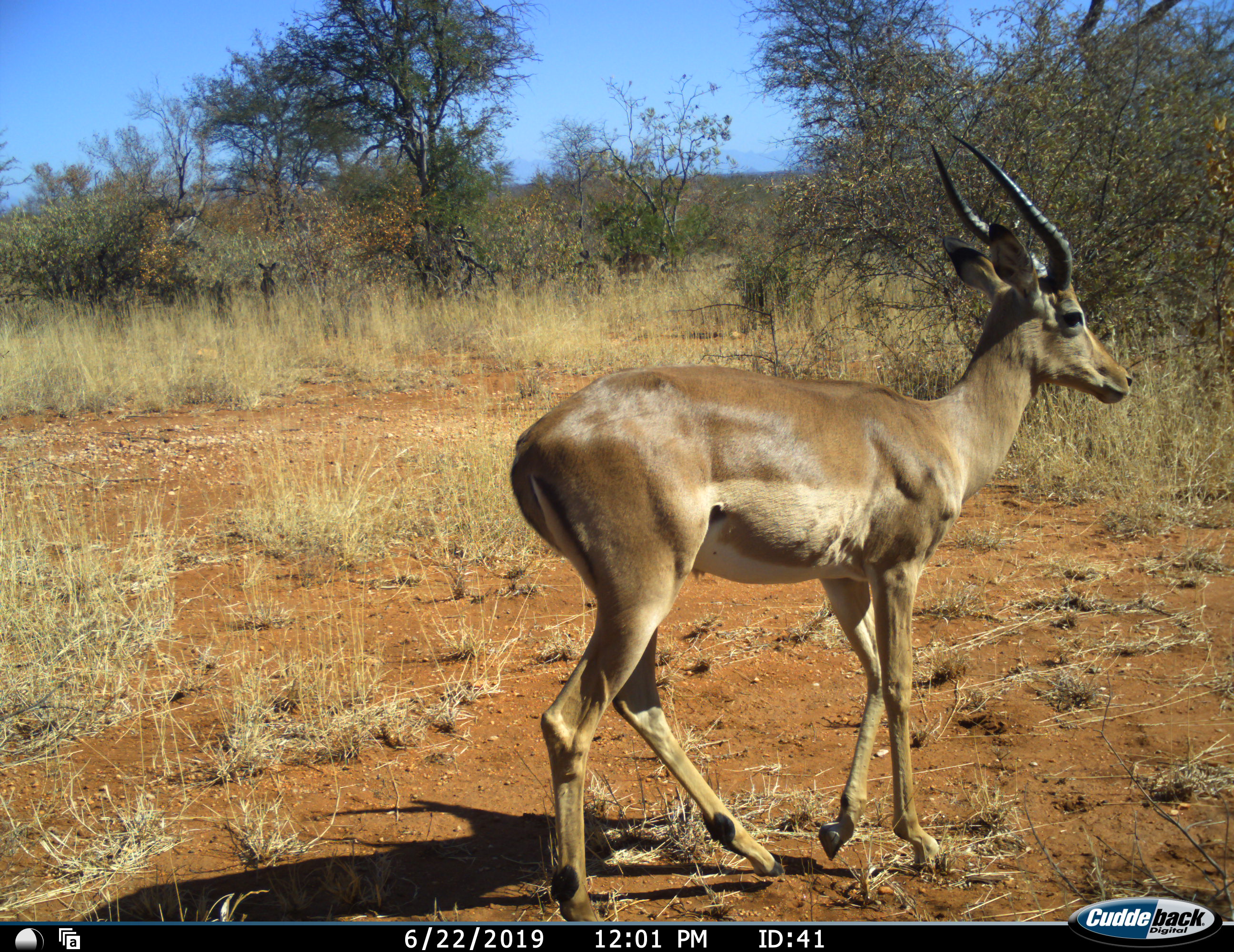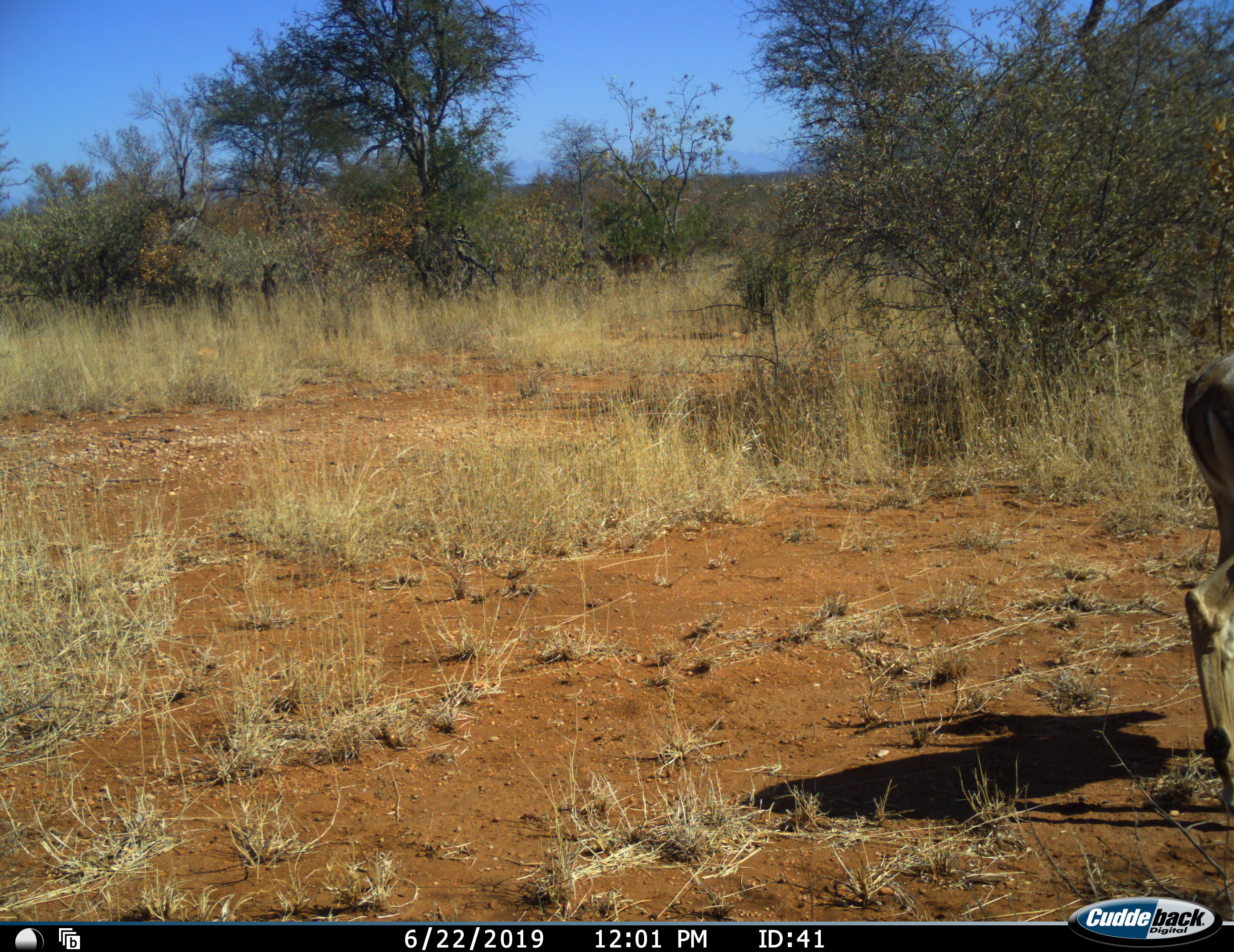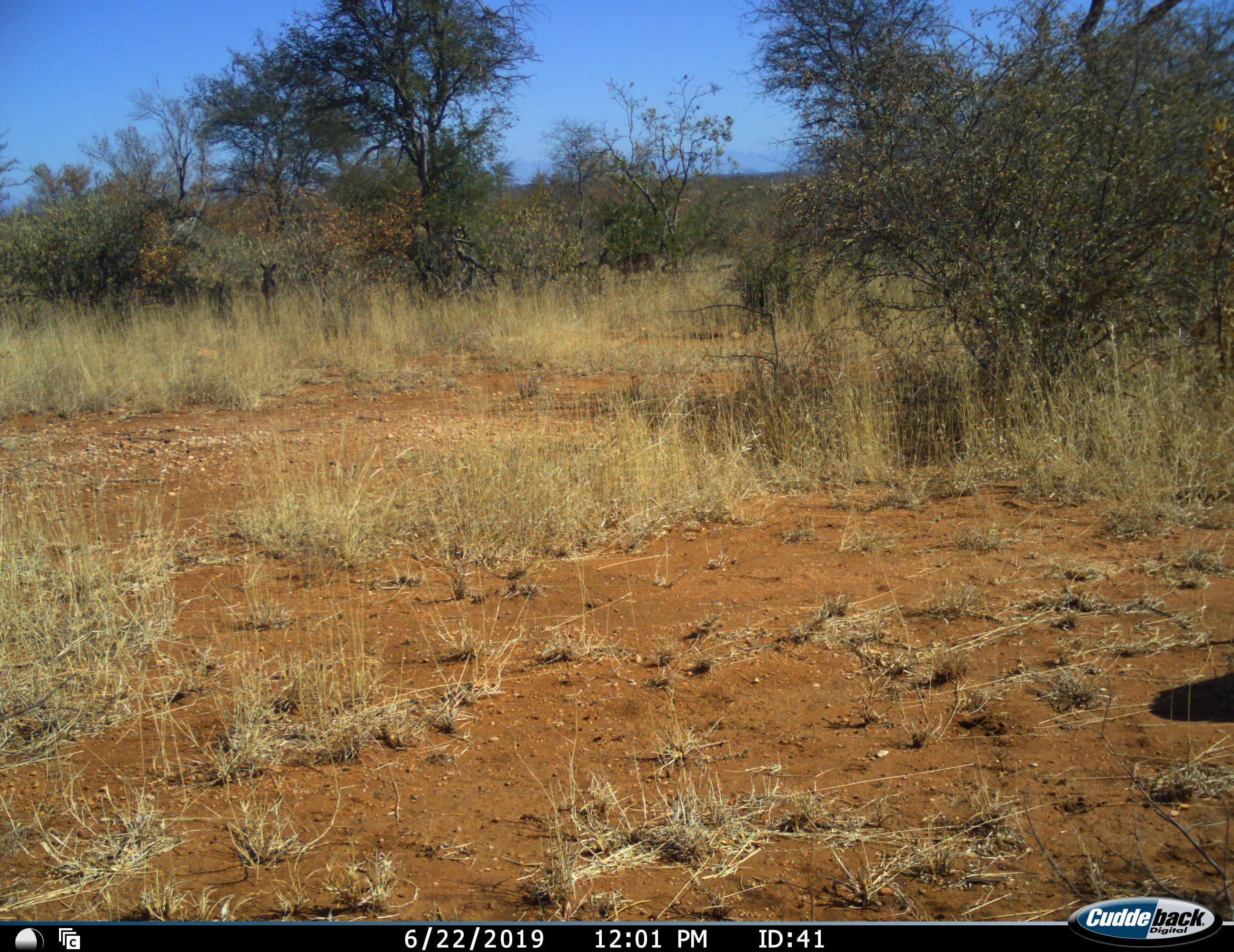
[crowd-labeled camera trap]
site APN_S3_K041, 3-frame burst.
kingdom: Animalia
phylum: Chordata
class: Mammalia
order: Artiodactyla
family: Bovidae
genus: Aepyceros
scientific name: Aepyceros melampus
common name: impala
Impala (Aepyceros melampus), count 1. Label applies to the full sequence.